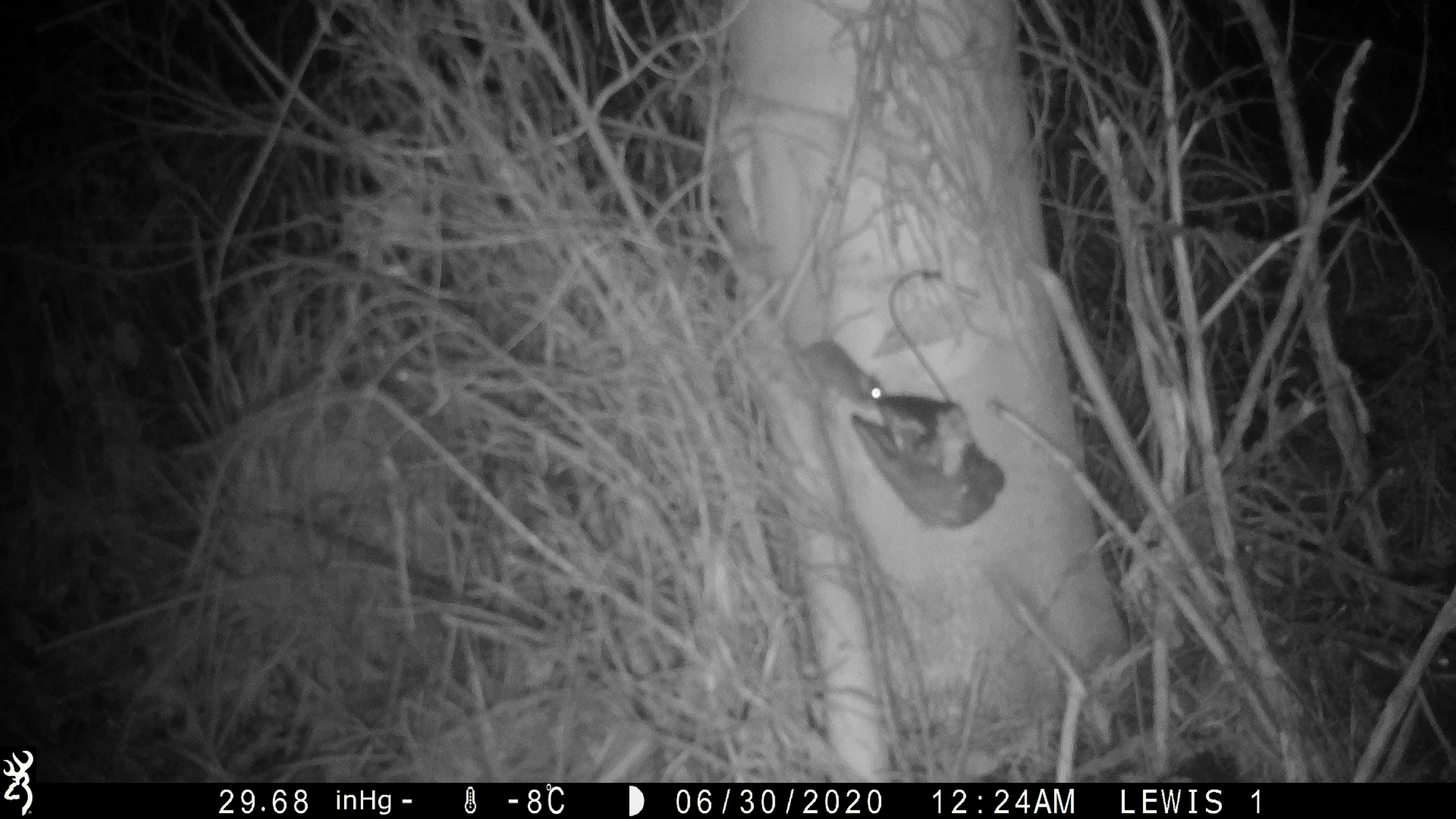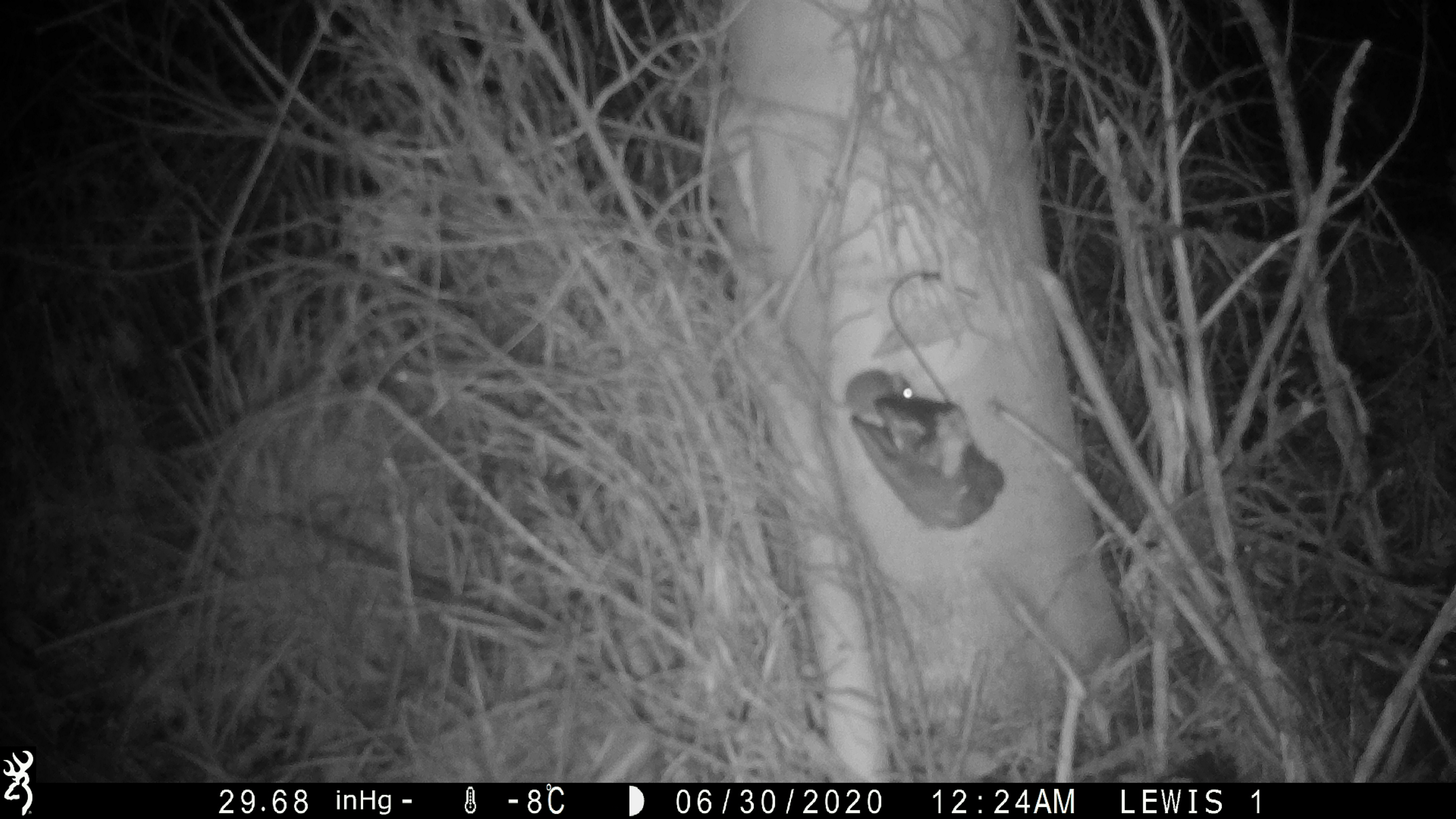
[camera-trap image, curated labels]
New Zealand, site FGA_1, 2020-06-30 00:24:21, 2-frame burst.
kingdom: Animalia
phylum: Chordata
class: Mammalia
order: Rodentia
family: Muridae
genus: Mus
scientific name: Mus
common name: mouse